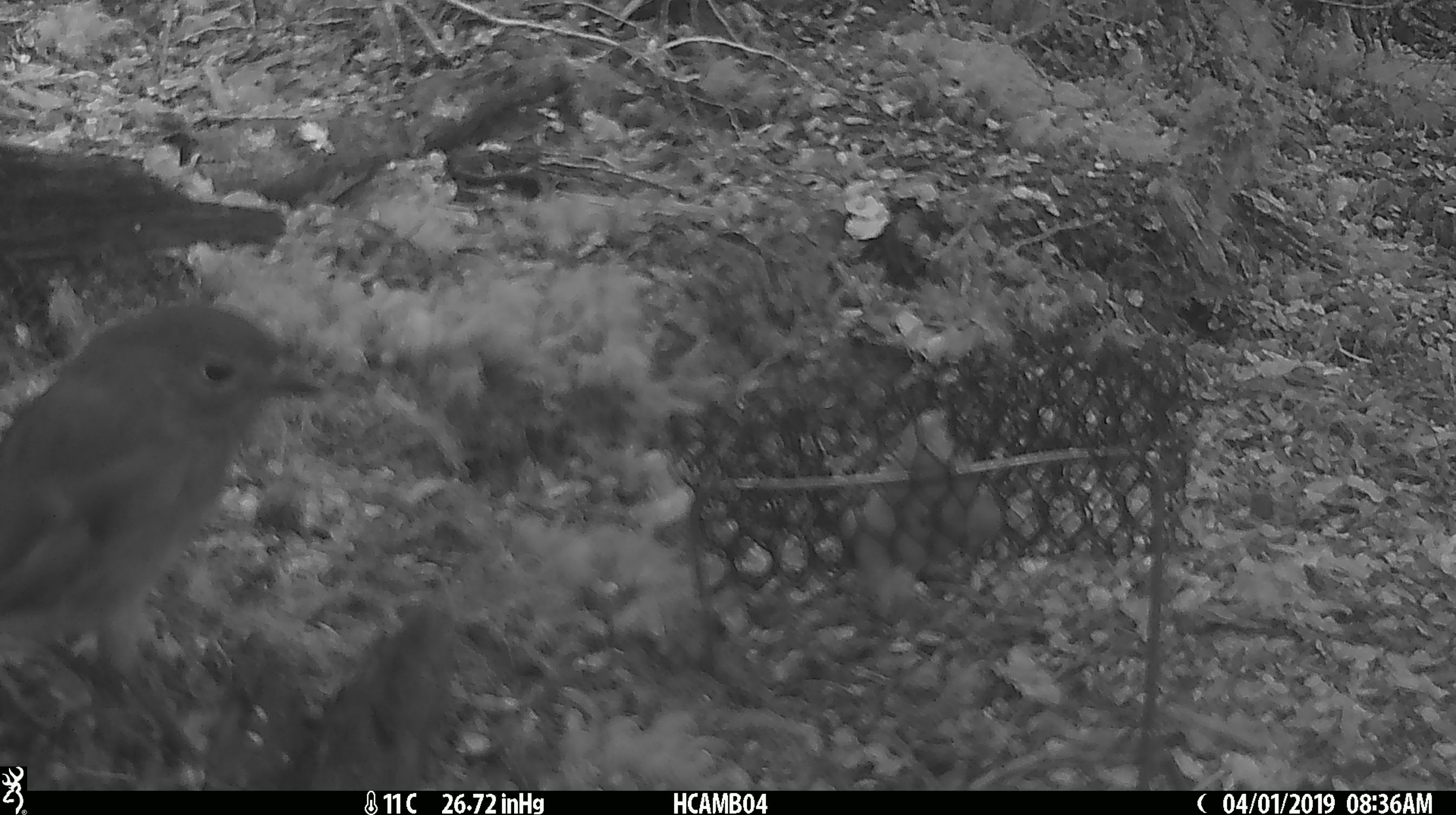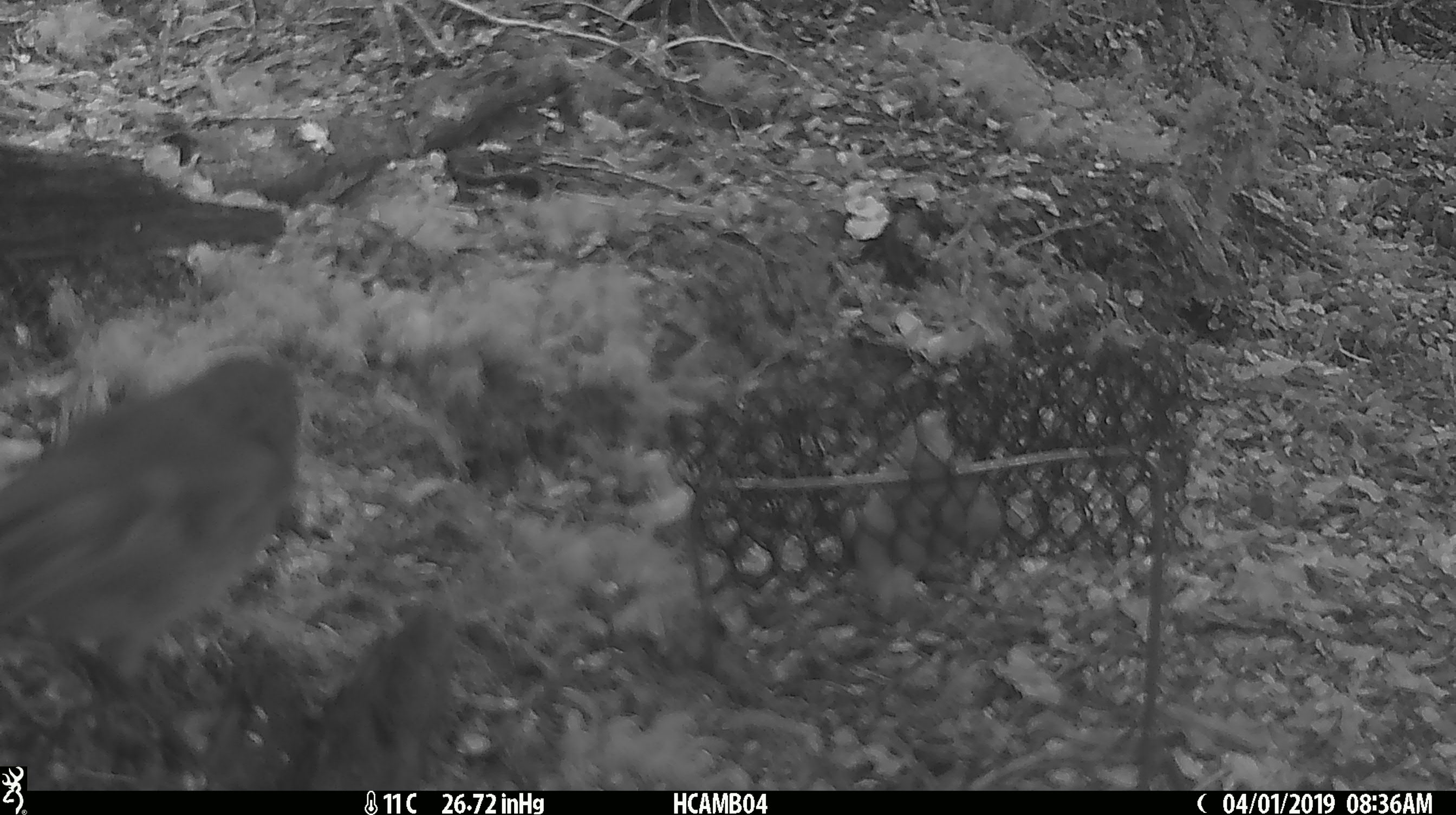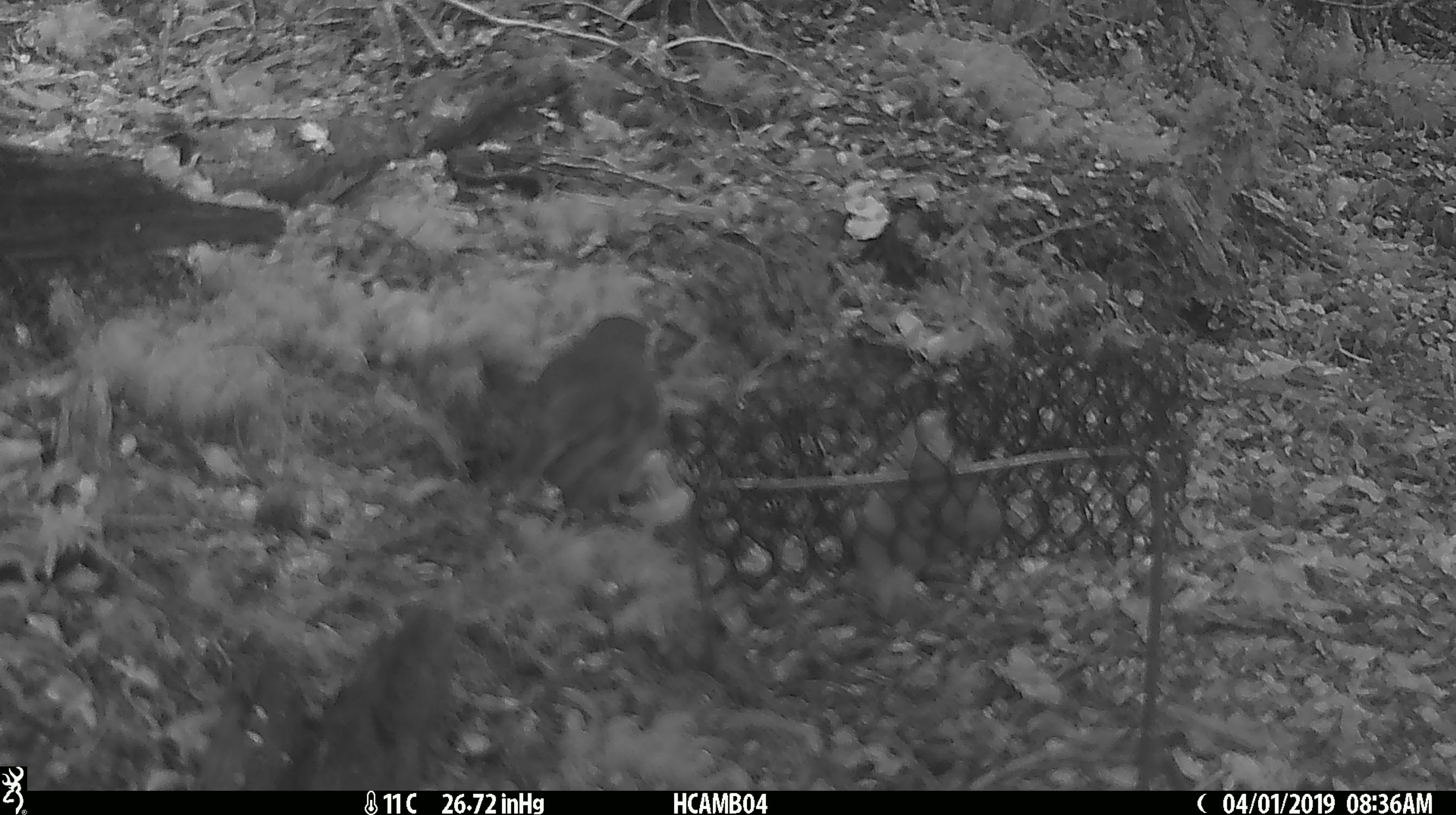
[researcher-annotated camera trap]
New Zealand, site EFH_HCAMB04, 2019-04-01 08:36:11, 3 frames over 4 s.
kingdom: Animalia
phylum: Chordata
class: Aves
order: Passeriformes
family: Petroicidae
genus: Petroica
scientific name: Petroica australis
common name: new zealand robin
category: robin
Robin (new zealand robin) (Petroica australis).